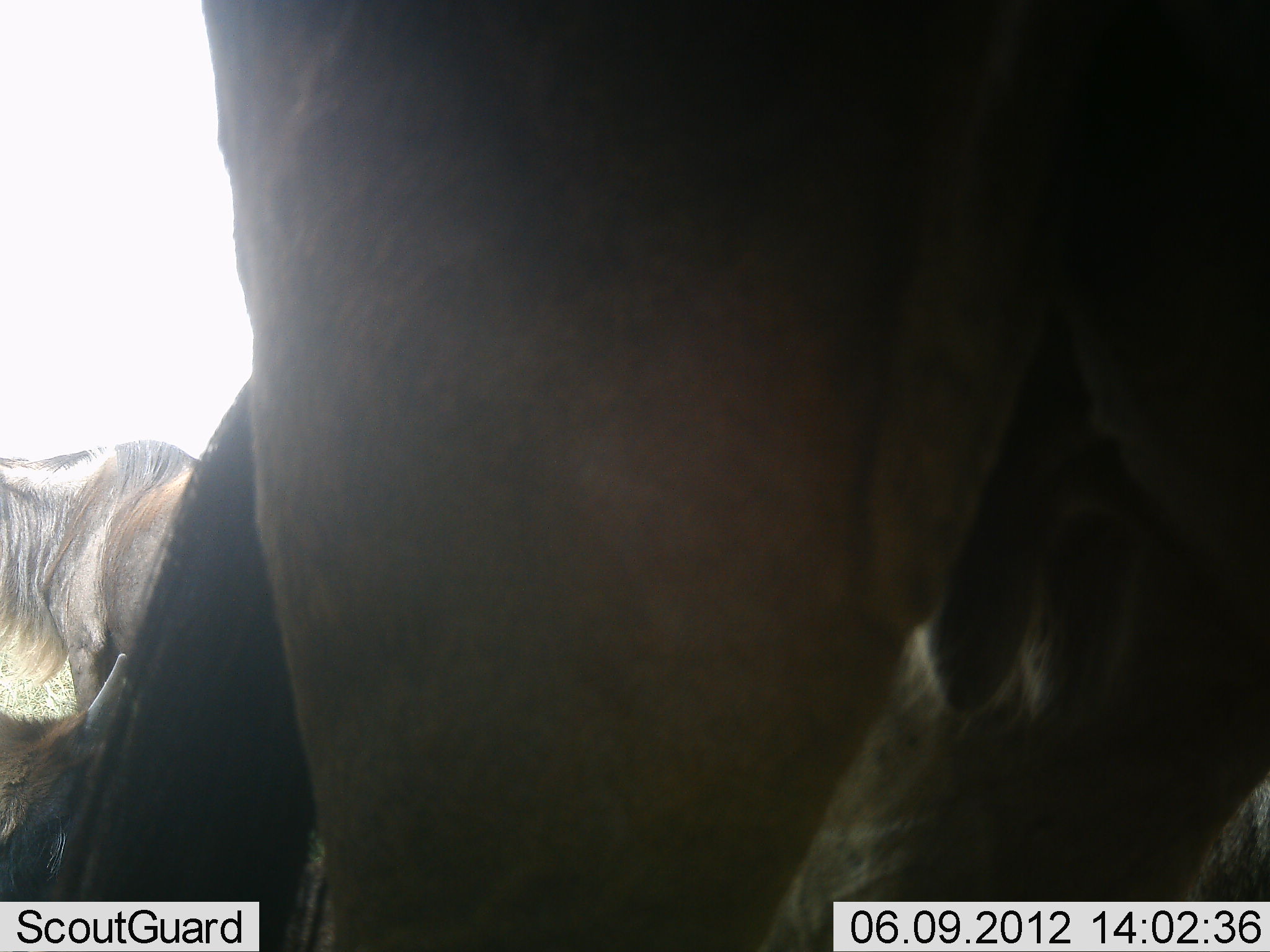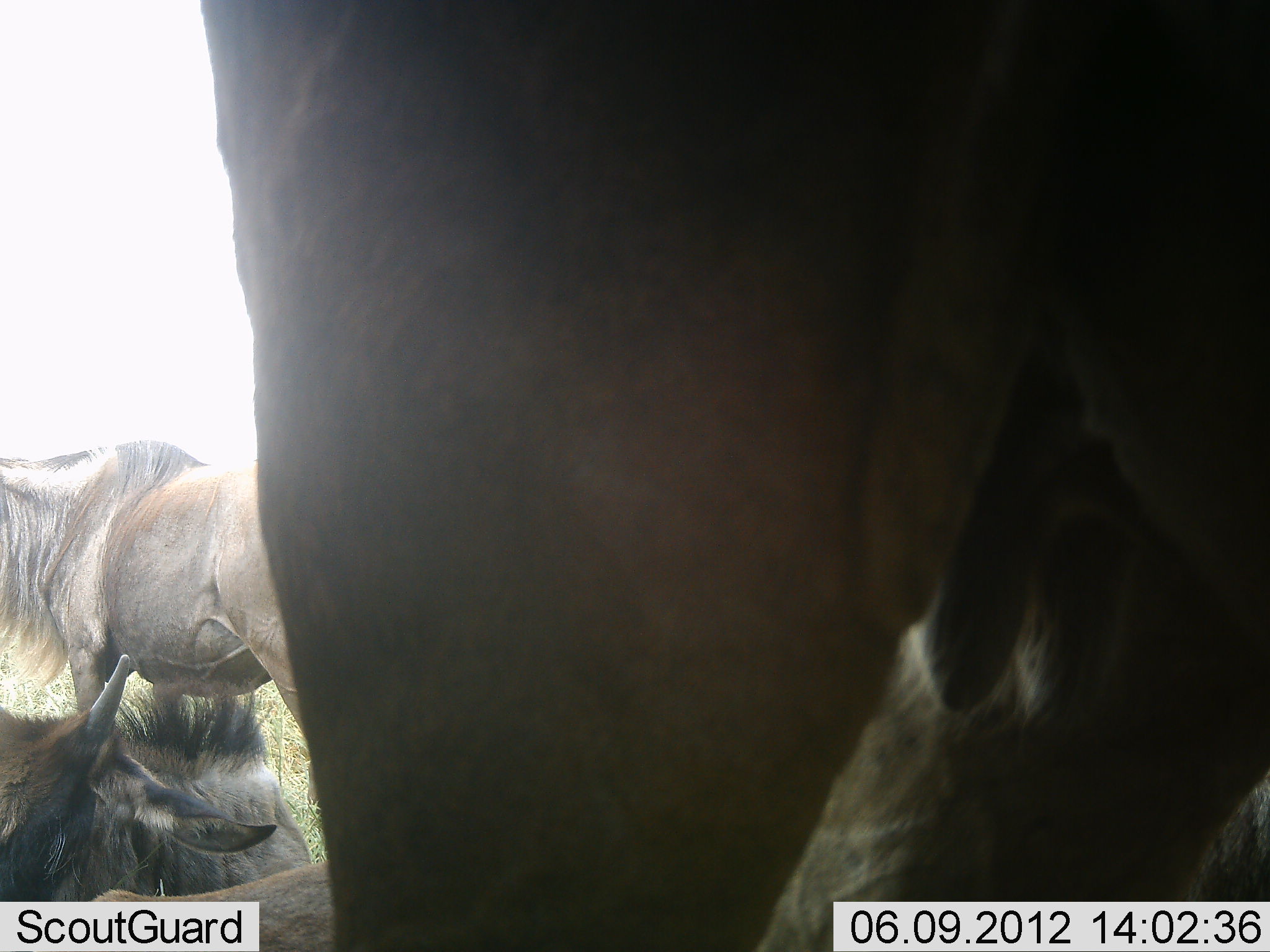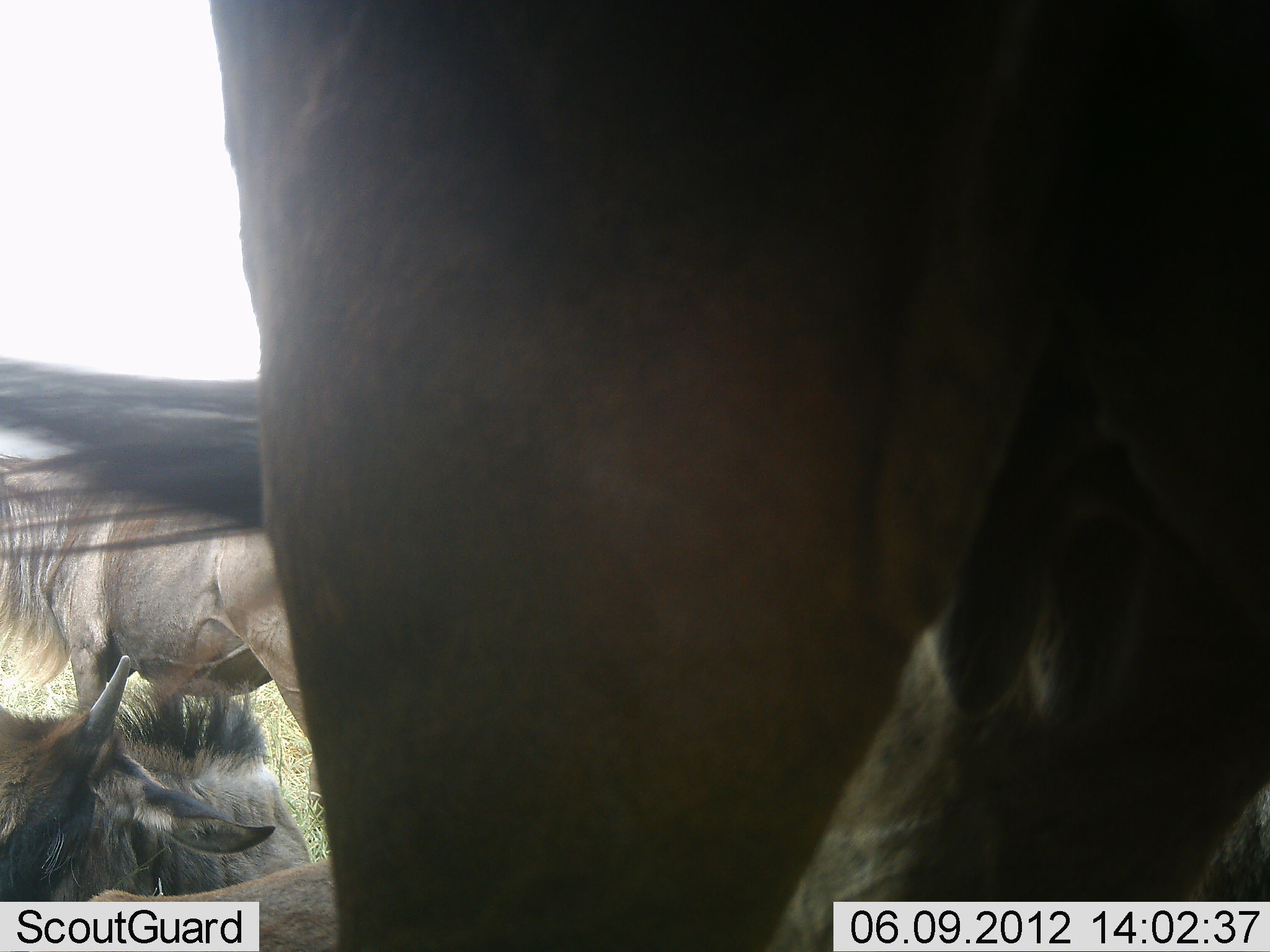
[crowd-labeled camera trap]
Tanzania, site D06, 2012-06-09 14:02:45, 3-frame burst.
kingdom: Animalia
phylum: Chordata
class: Mammalia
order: Artiodactyla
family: Bovidae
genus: Connochaetes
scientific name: Connochaetes taurinus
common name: blue wildebeest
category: wildebeest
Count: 3.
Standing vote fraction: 80%.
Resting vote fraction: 100%.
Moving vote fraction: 0%.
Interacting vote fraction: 0%.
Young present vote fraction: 10%.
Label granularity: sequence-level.